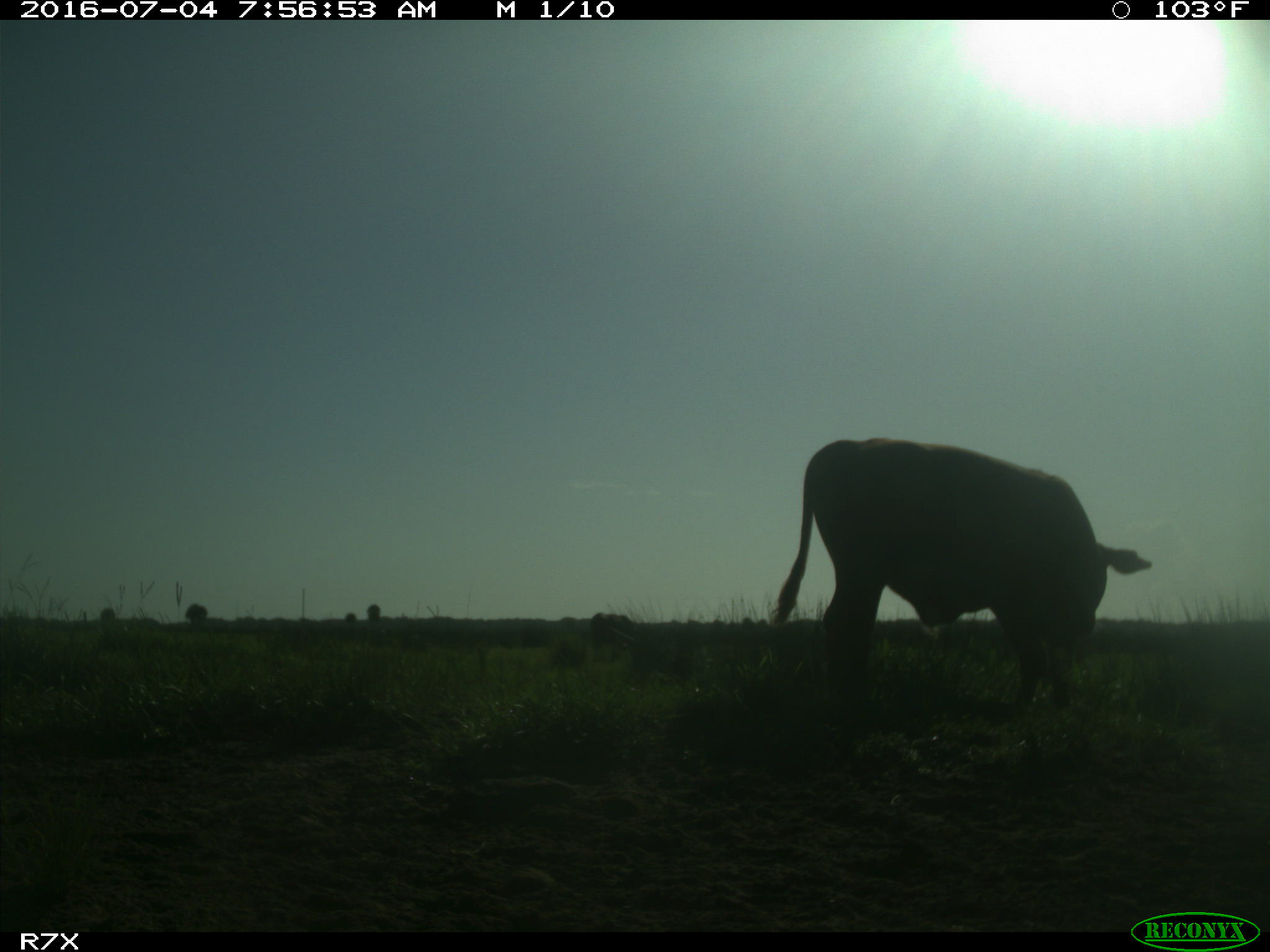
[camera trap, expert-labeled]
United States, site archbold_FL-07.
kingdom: Animalia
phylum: Chordata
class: Mammalia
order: Artiodactyla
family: Bovidae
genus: Bos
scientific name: Bos taurus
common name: domestic cow